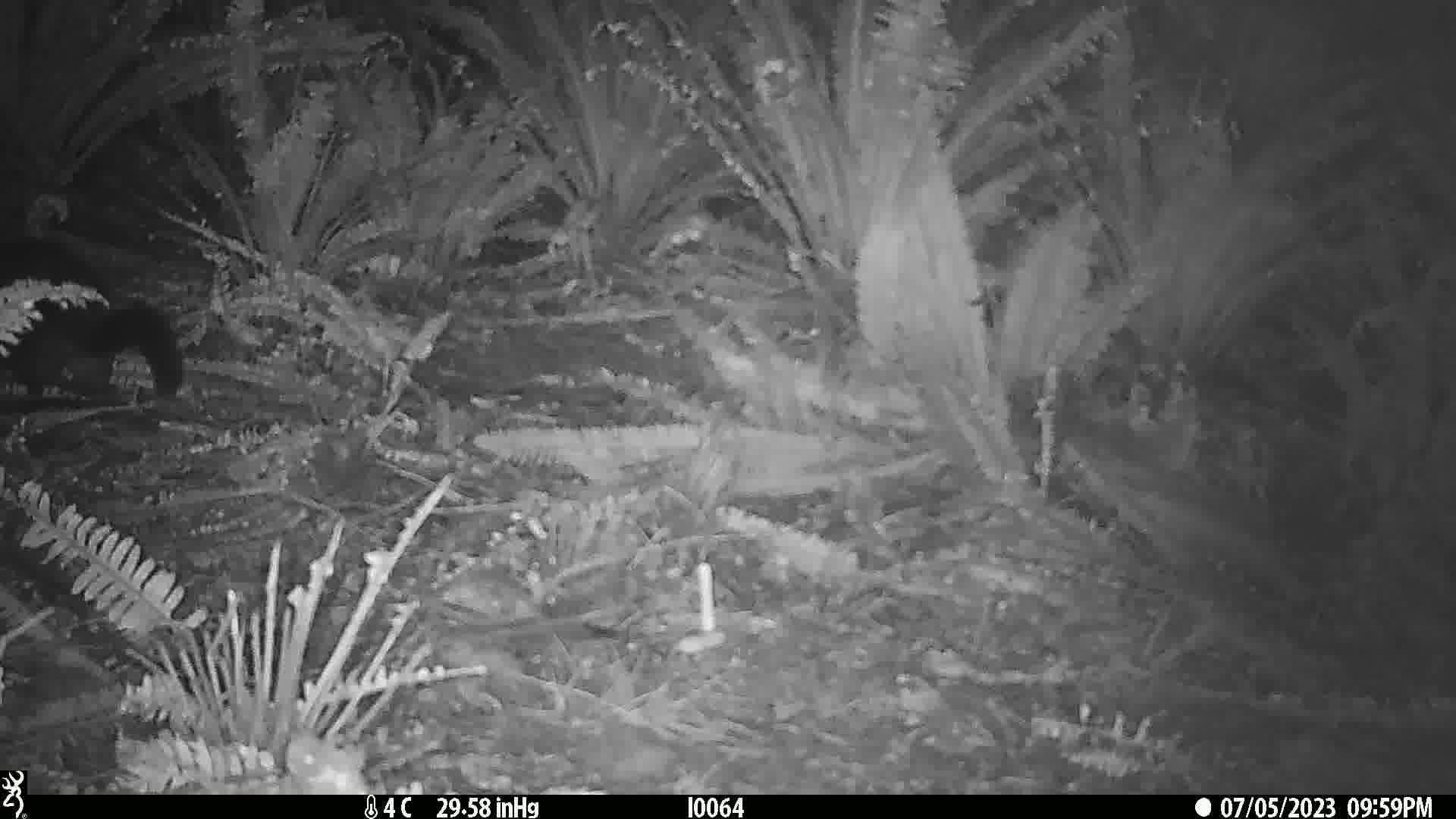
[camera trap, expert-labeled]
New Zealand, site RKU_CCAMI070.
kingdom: Animalia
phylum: Chordata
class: Mammalia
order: Diprotodontia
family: Phalangeridae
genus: Trichosurus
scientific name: Trichosurus vulpecula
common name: common brushtail possum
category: possum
Possum (common brushtail possum) (Trichosurus vulpecula).